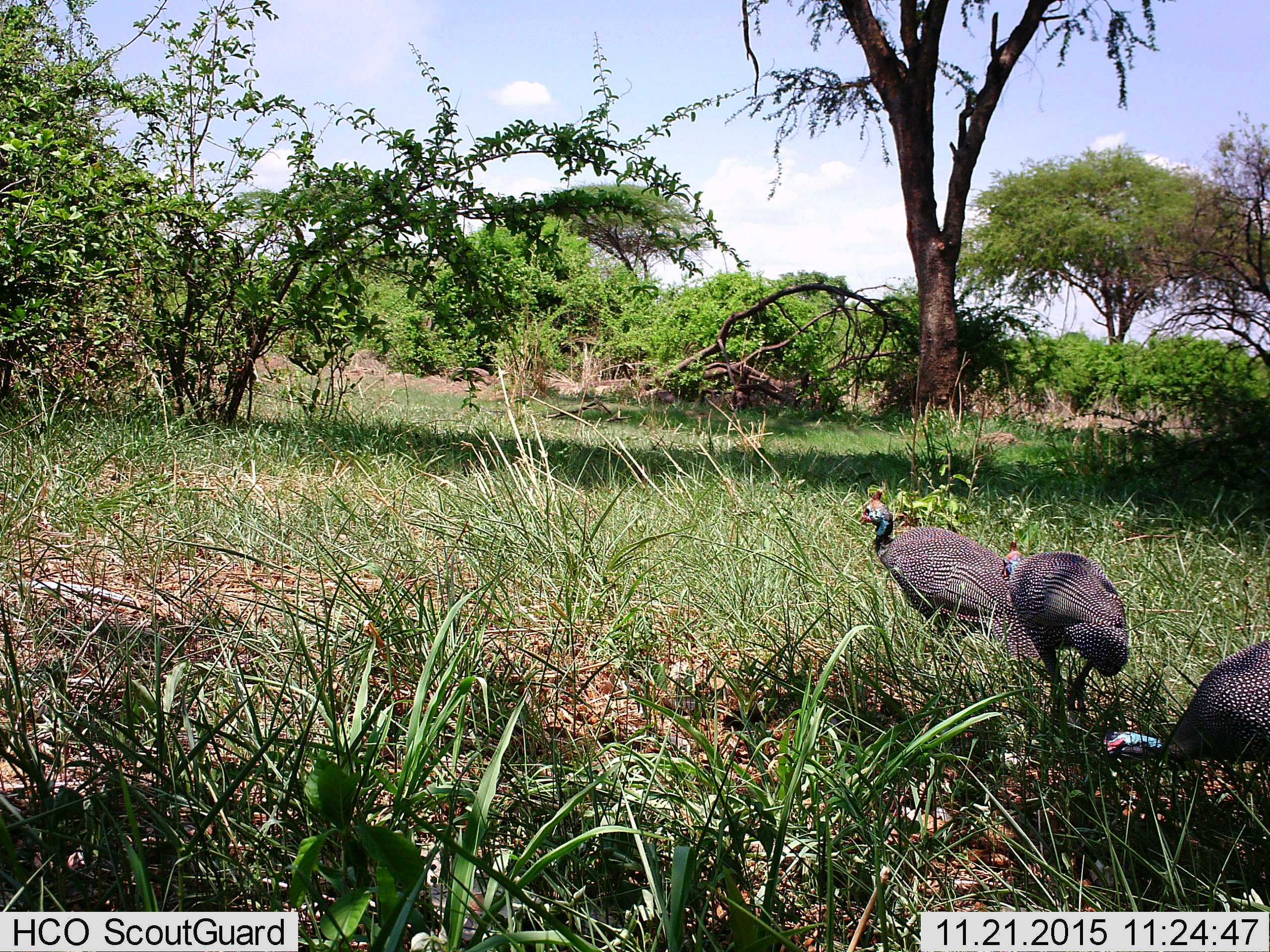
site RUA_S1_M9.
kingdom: Animalia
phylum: Chordata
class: Aves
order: Galliformes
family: Numididae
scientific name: Numididae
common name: guineafowl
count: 3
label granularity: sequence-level